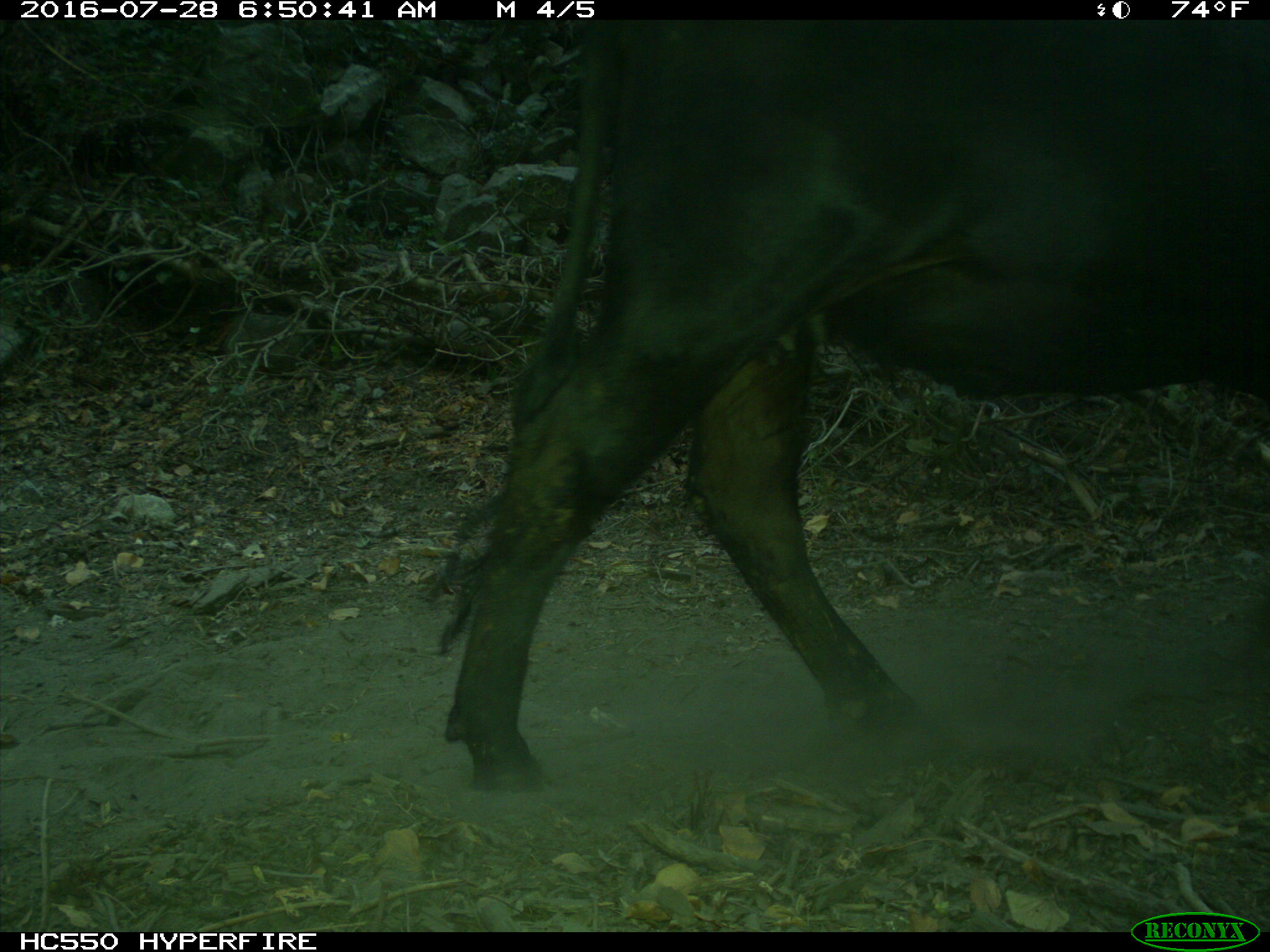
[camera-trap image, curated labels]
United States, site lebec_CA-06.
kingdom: Animalia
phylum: Chordata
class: Mammalia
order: Artiodactyla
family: Bovidae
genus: Bos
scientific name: Bos taurus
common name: domestic cow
Bos taurus (domestic cow).